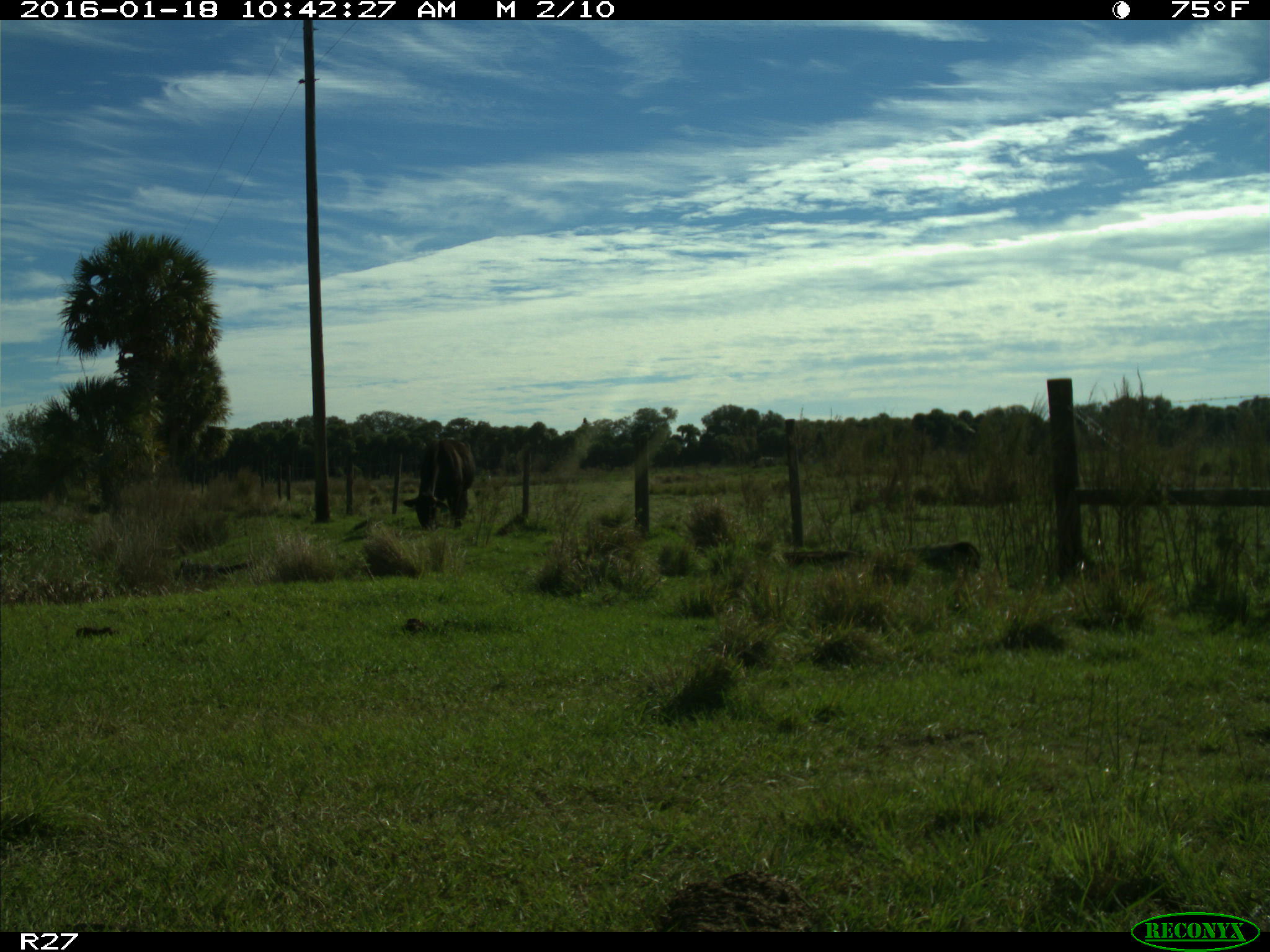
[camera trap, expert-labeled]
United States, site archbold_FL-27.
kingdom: Animalia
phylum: Chordata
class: Mammalia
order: Artiodactyla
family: Bovidae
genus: Bos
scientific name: Bos taurus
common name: domestic cow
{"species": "Bos taurus (domestic cow)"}